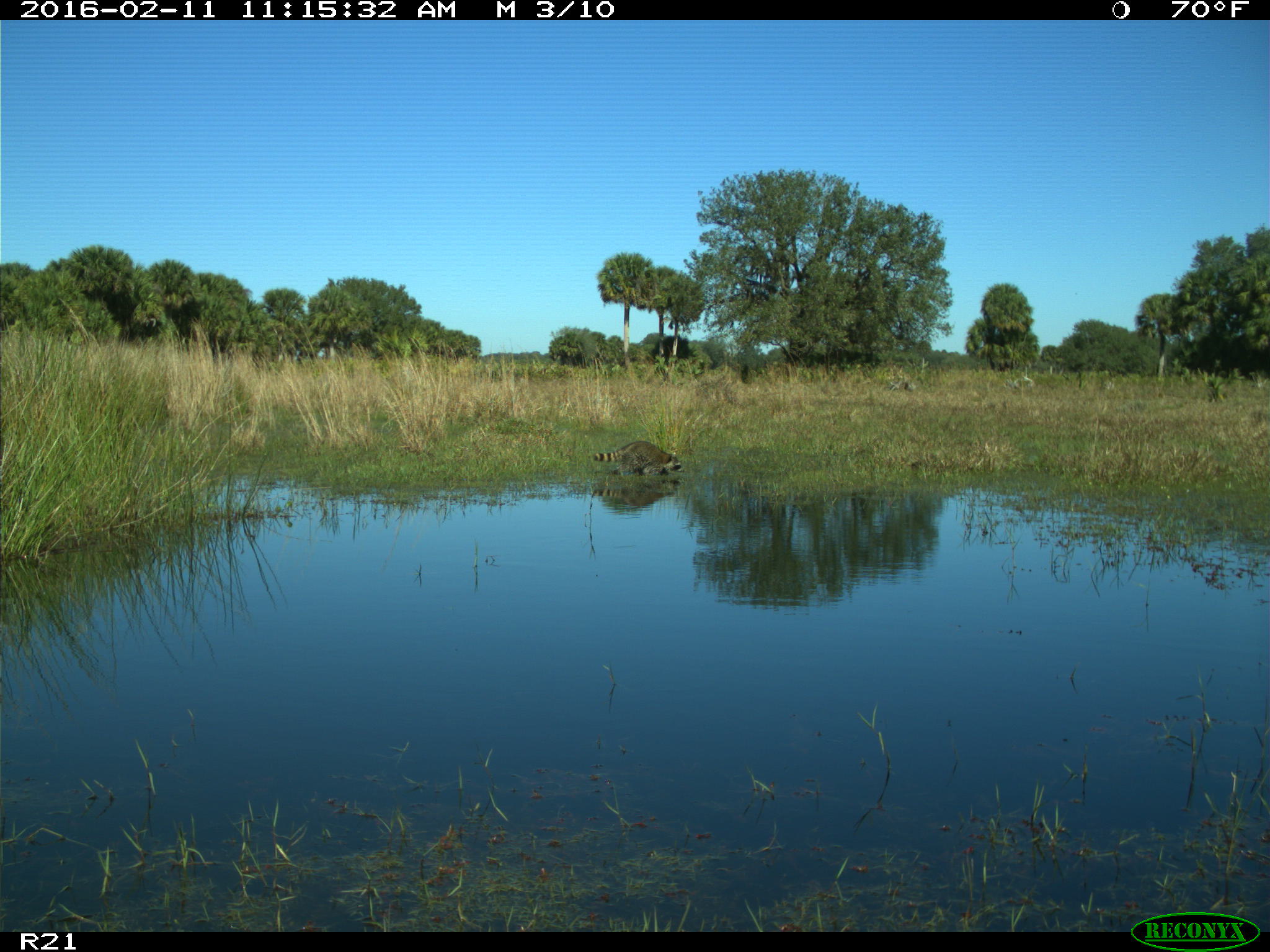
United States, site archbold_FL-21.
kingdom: Animalia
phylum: Chordata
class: Mammalia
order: Carnivora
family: Procyonidae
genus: Procyon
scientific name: Procyon lotor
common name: common raccoon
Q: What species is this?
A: Procyon lotor (common raccoon).